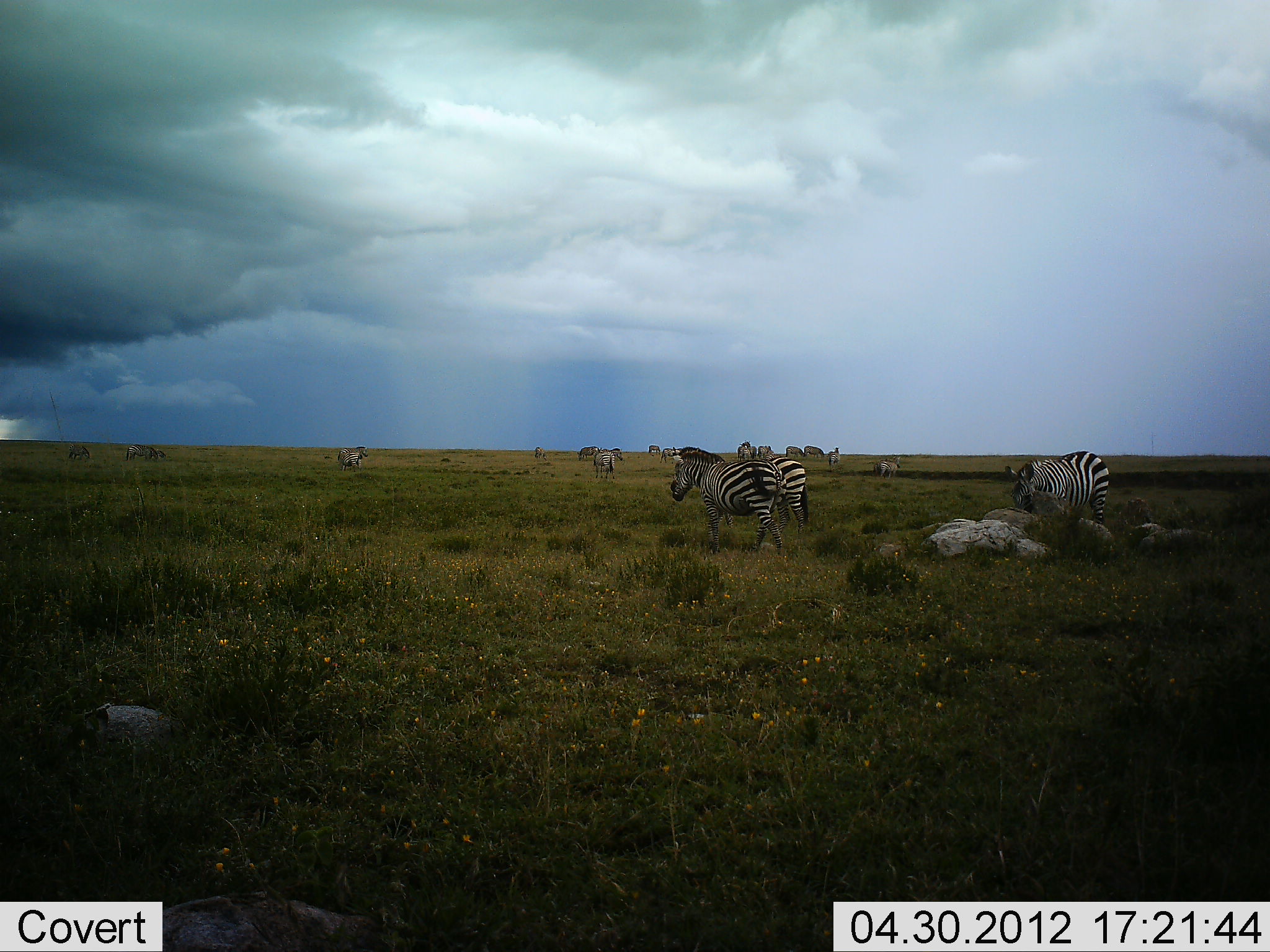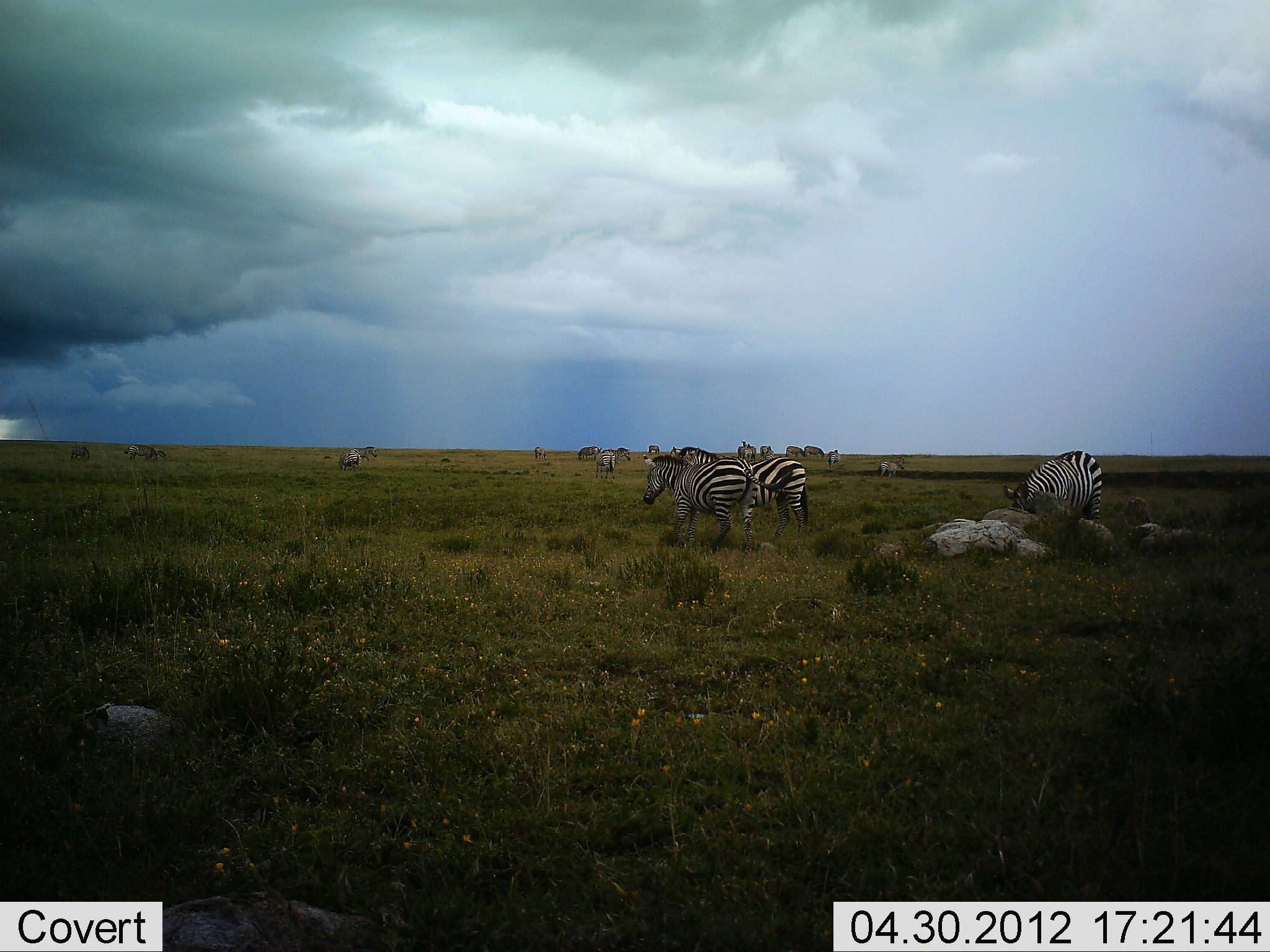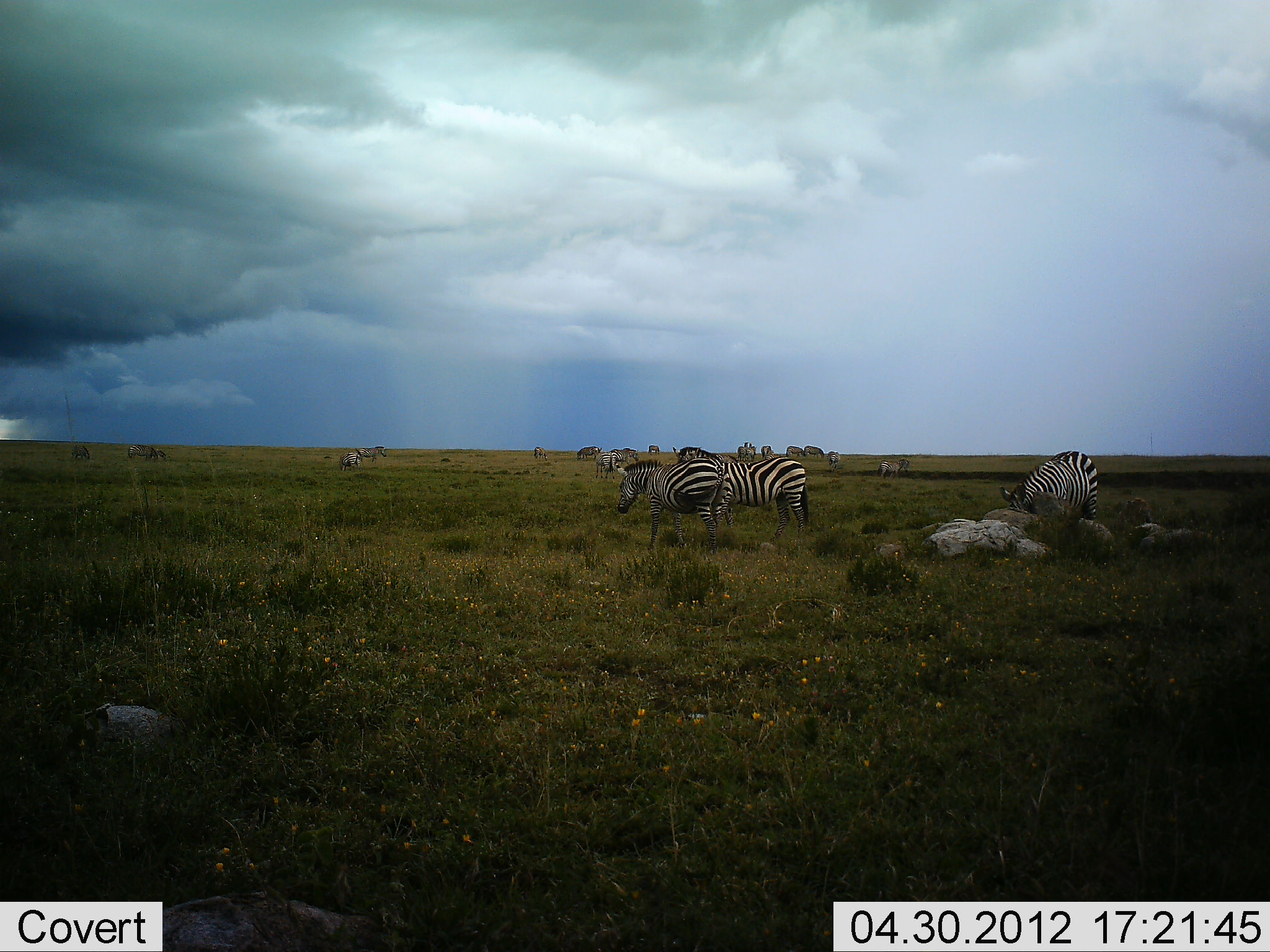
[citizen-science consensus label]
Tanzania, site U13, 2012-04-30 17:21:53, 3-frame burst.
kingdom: Animalia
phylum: Chordata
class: Mammalia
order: Perissodactyla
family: Equidae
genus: Equus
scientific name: Equus quagga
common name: plains zebra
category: zebra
Zebra (plains zebra) (Equus quagga), count 11-50. Behavior (volunteer vote fractions): standing 62%, resting 10%, moving 48%, interacting 5%. Young present (vote fraction): 0%. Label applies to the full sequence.